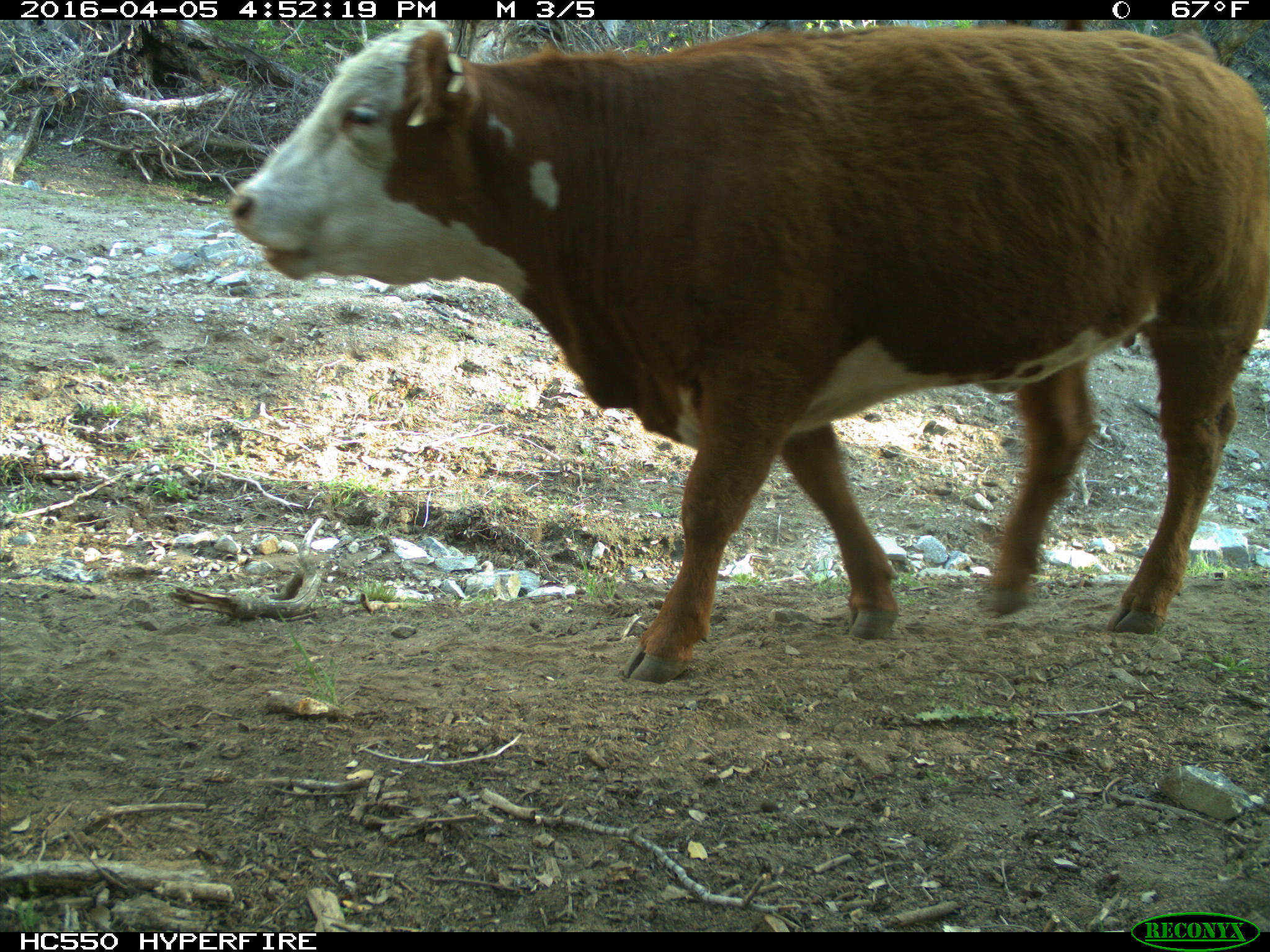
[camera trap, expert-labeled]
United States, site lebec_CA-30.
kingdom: Animalia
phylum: Chordata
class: Mammalia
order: Artiodactyla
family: Bovidae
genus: Bos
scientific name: Bos taurus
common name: domestic cow